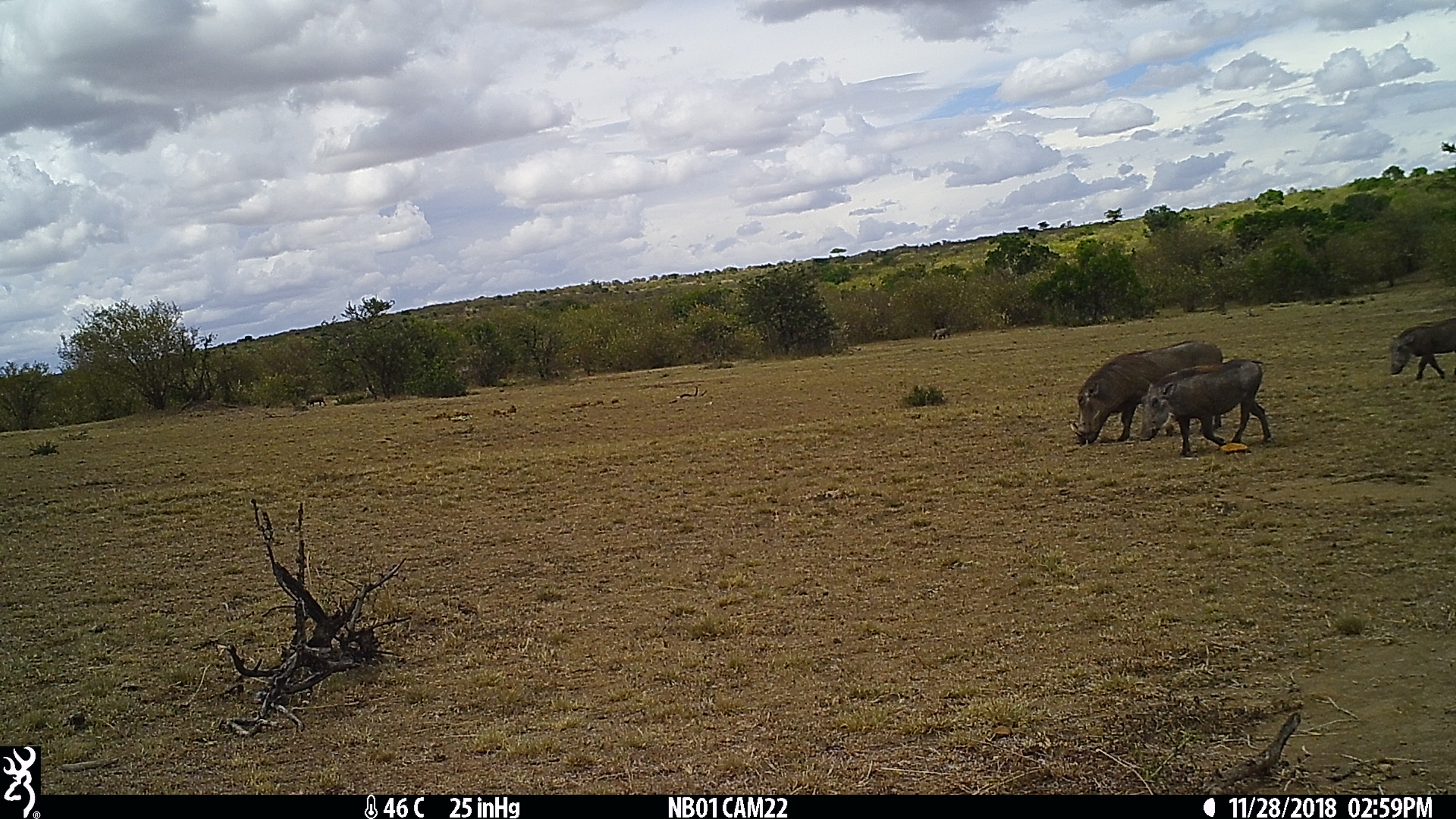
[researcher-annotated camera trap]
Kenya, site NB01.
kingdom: Animalia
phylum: Chordata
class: Mammalia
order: Artiodactyla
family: Suidae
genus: Phacochoerus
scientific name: Phacochoerus africanus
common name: common warthog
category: warthog